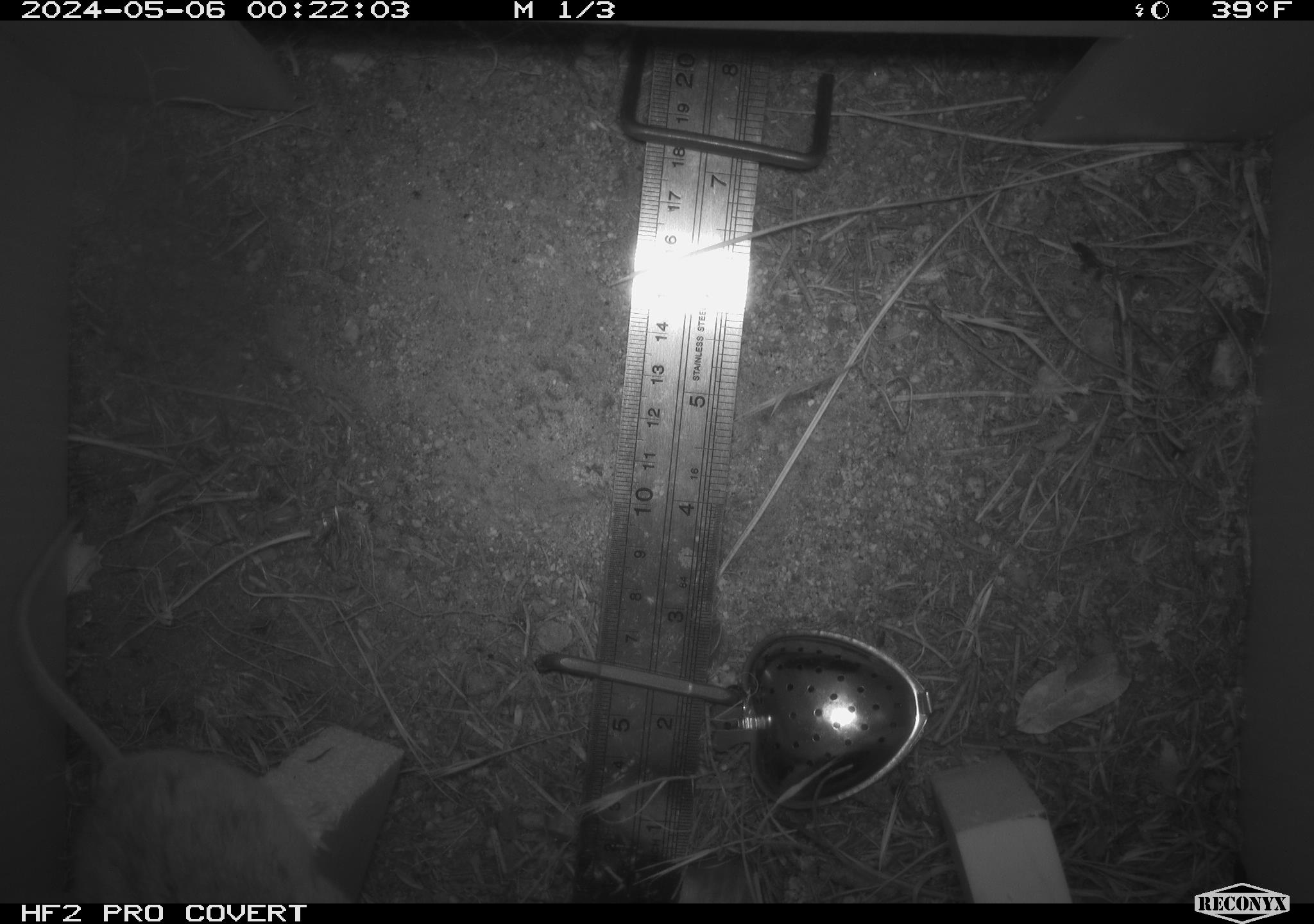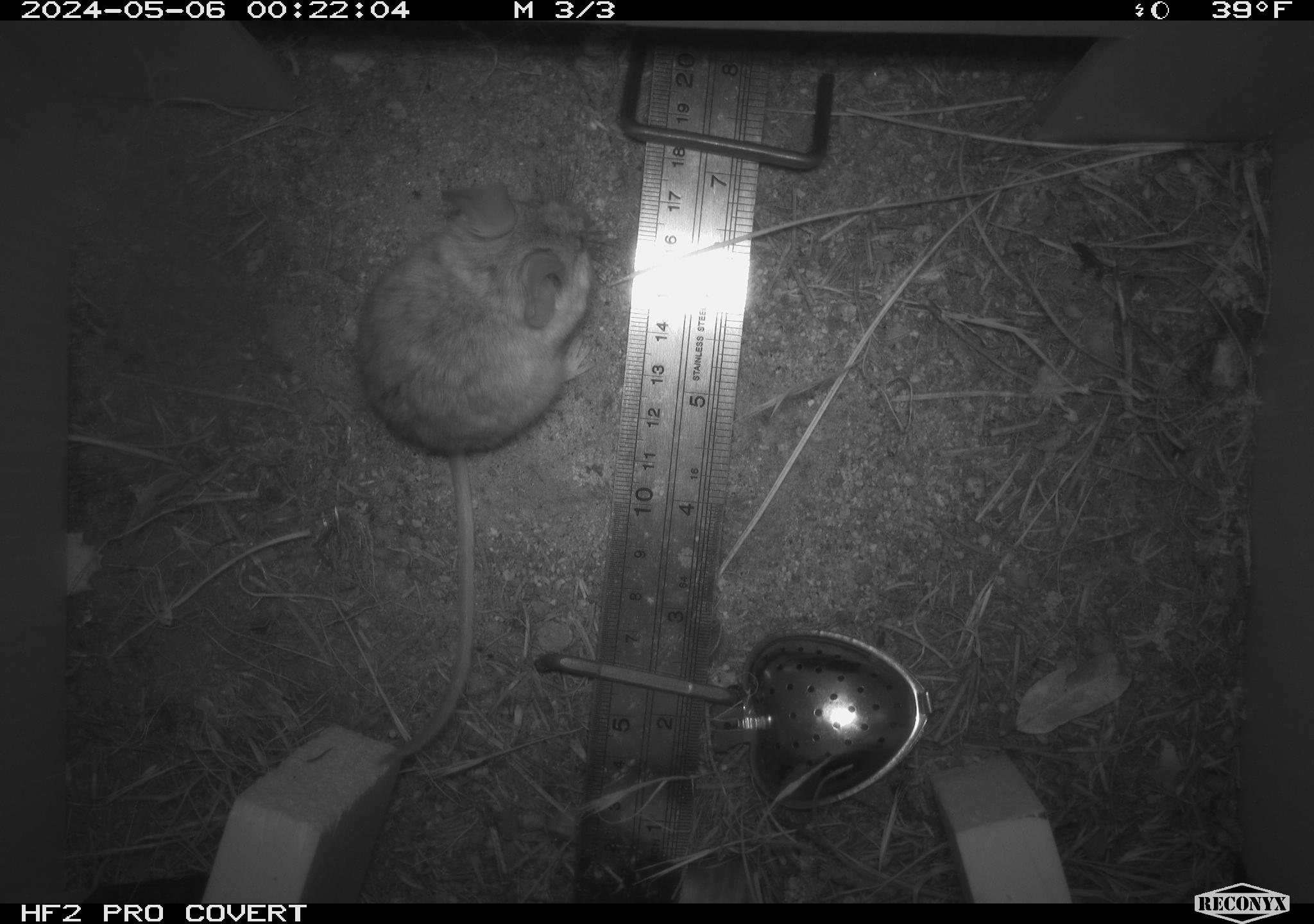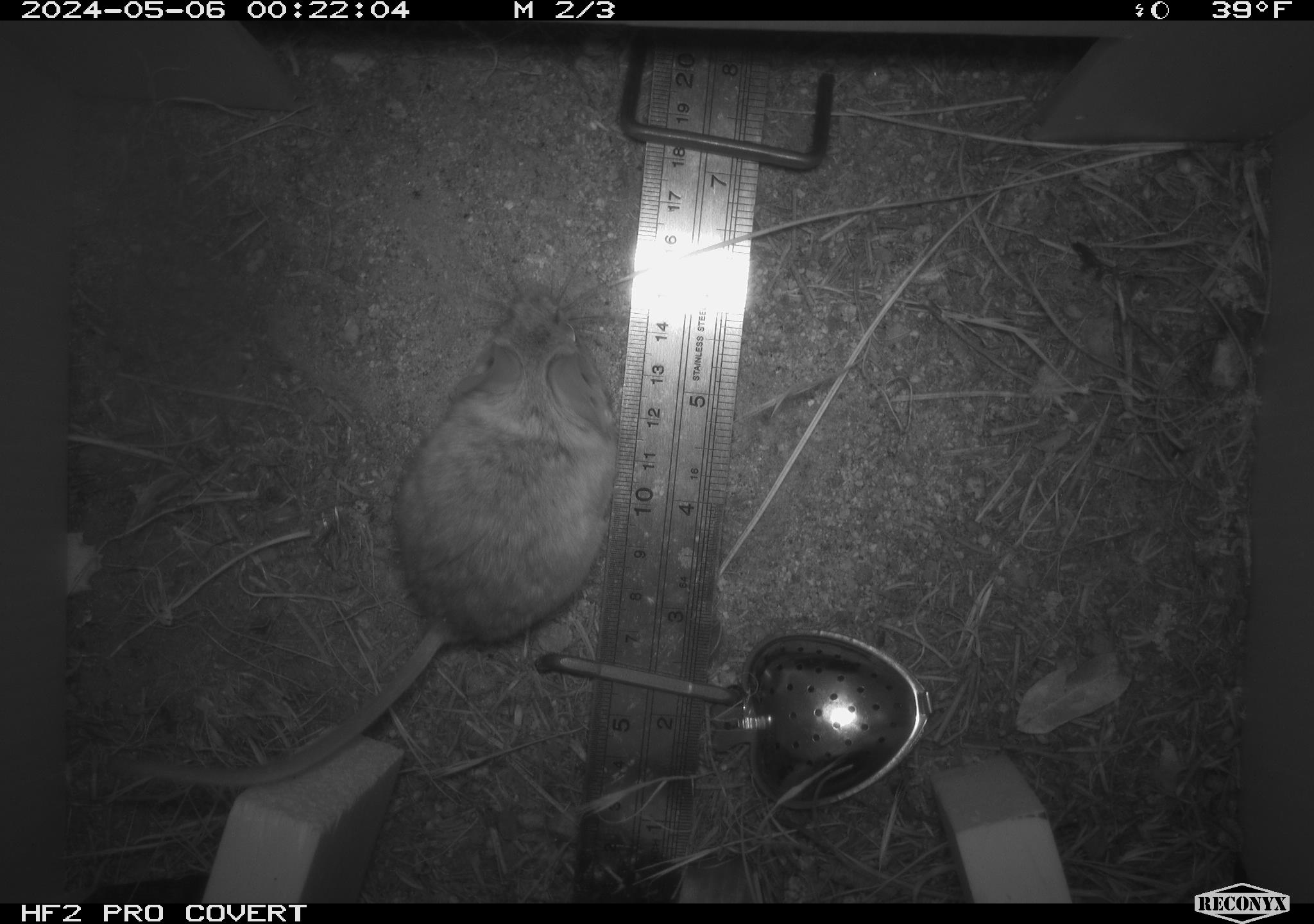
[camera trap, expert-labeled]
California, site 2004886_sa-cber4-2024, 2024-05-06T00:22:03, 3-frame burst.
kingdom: Animalia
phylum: Chordata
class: Mammalia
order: Rodentia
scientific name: Rodentia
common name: mouse species